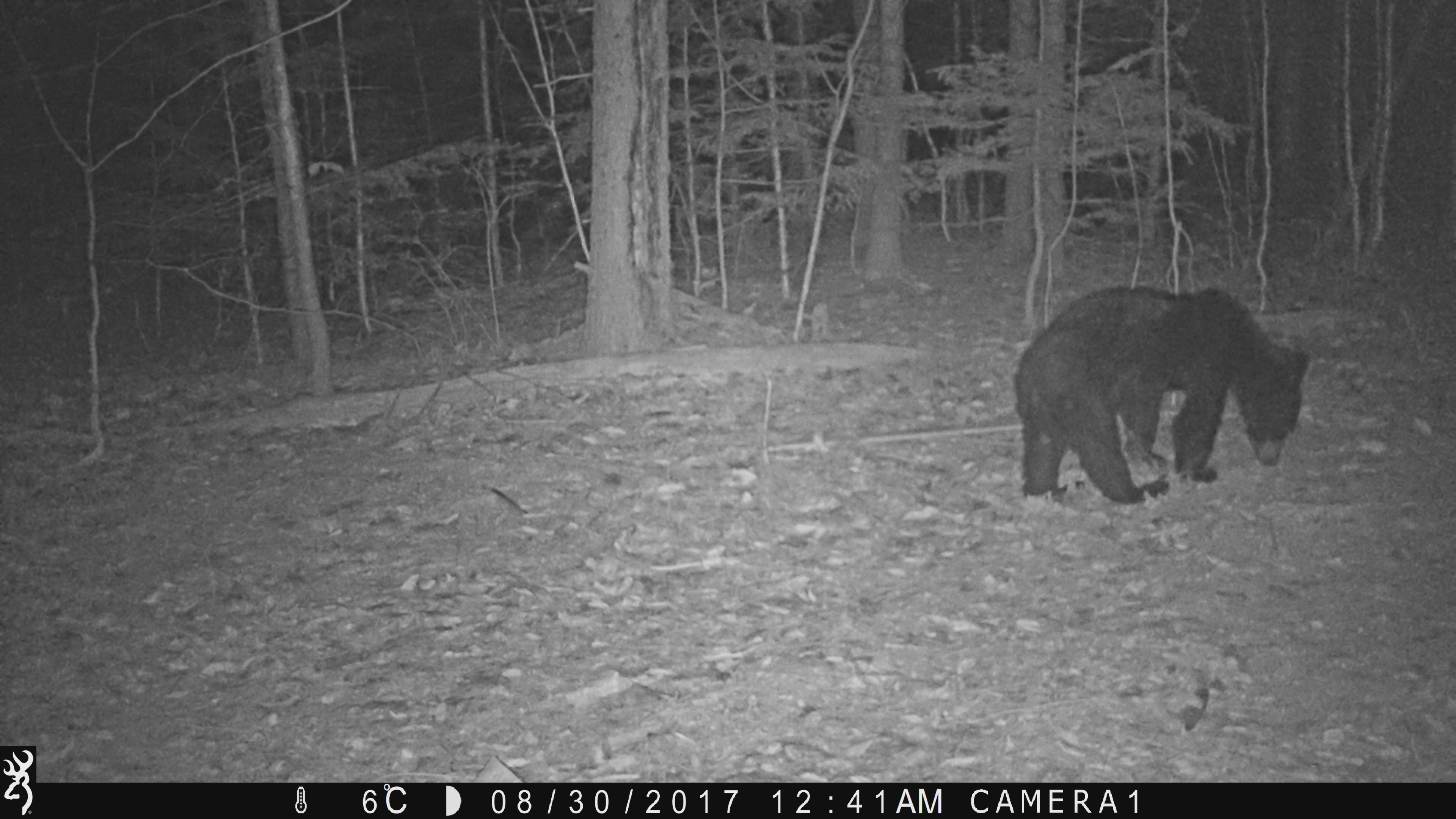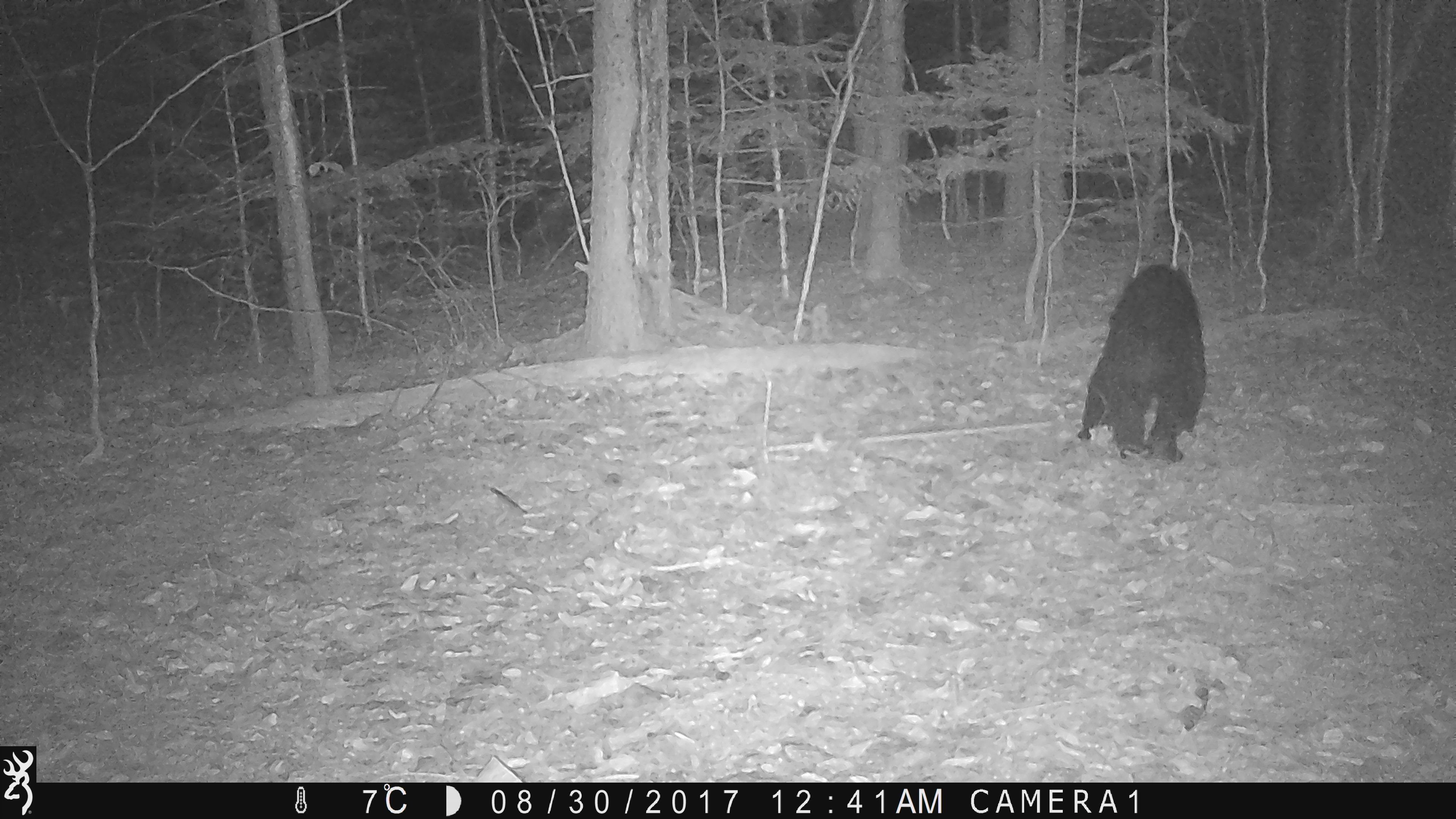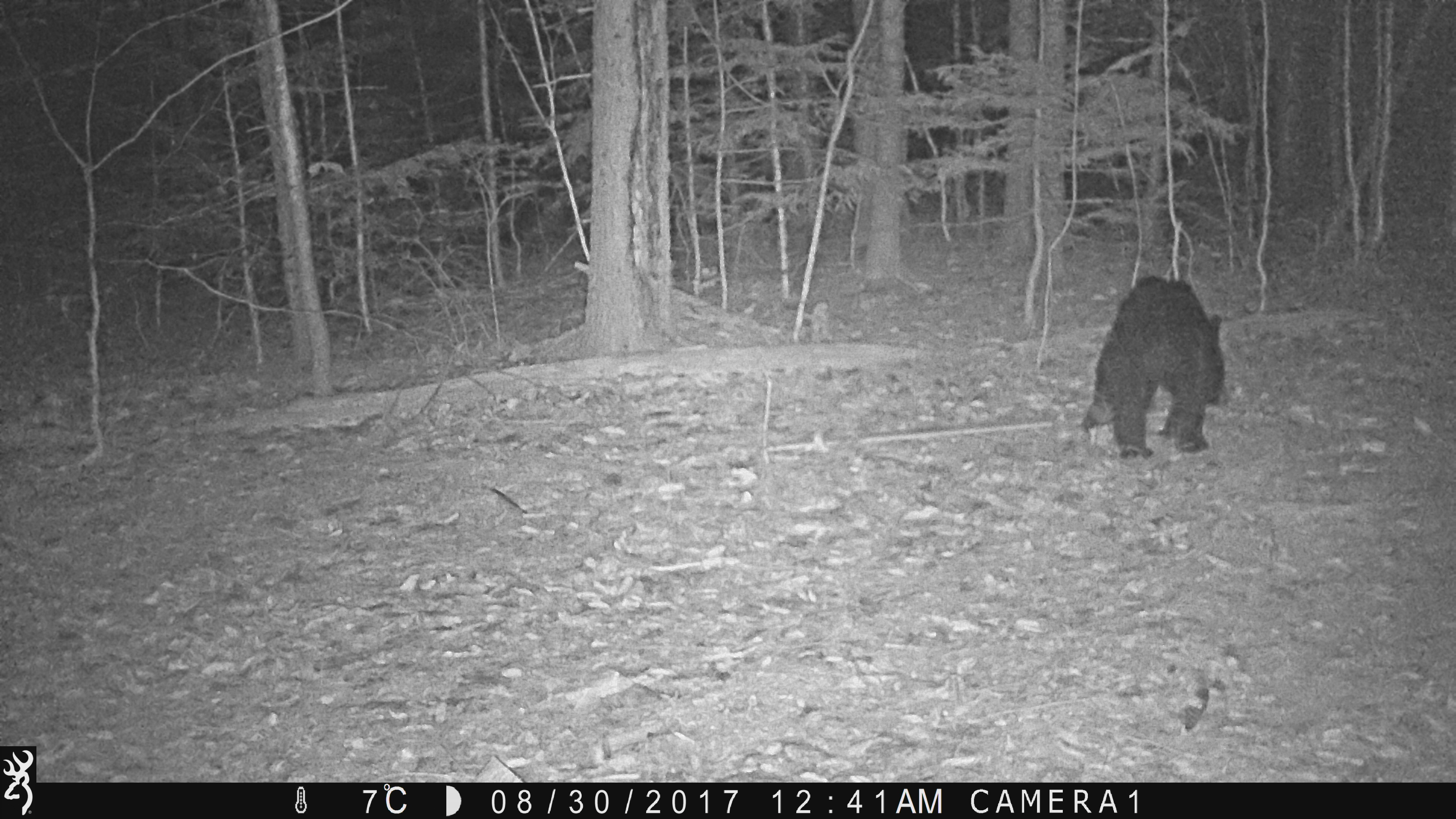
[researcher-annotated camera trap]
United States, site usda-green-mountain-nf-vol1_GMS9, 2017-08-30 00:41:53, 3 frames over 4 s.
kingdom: Animalia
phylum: Chordata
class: Mammalia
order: Carnivora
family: Ursidae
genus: Ursus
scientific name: Ursus americanus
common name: black bear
Black bear (Ursus americanus).